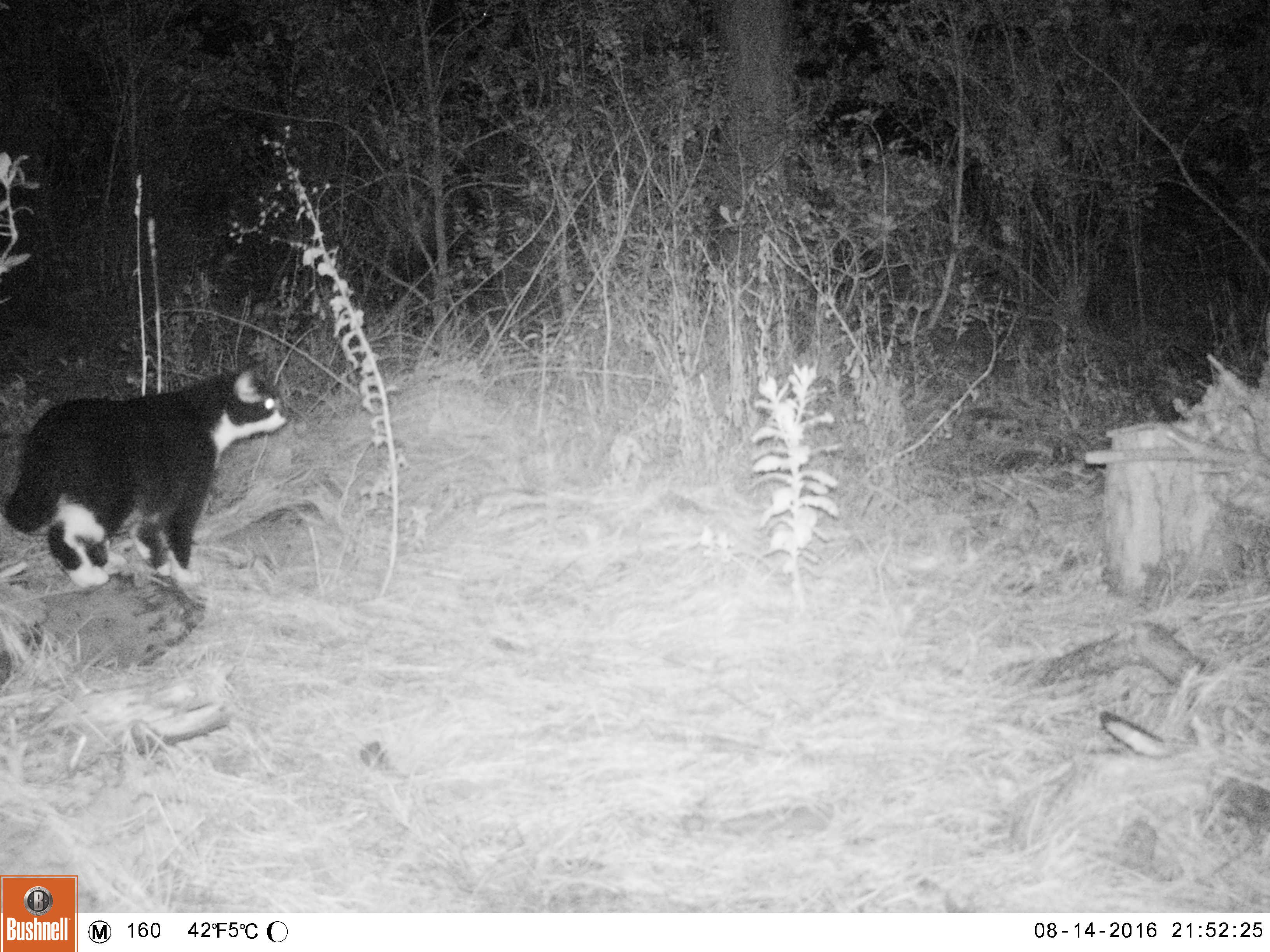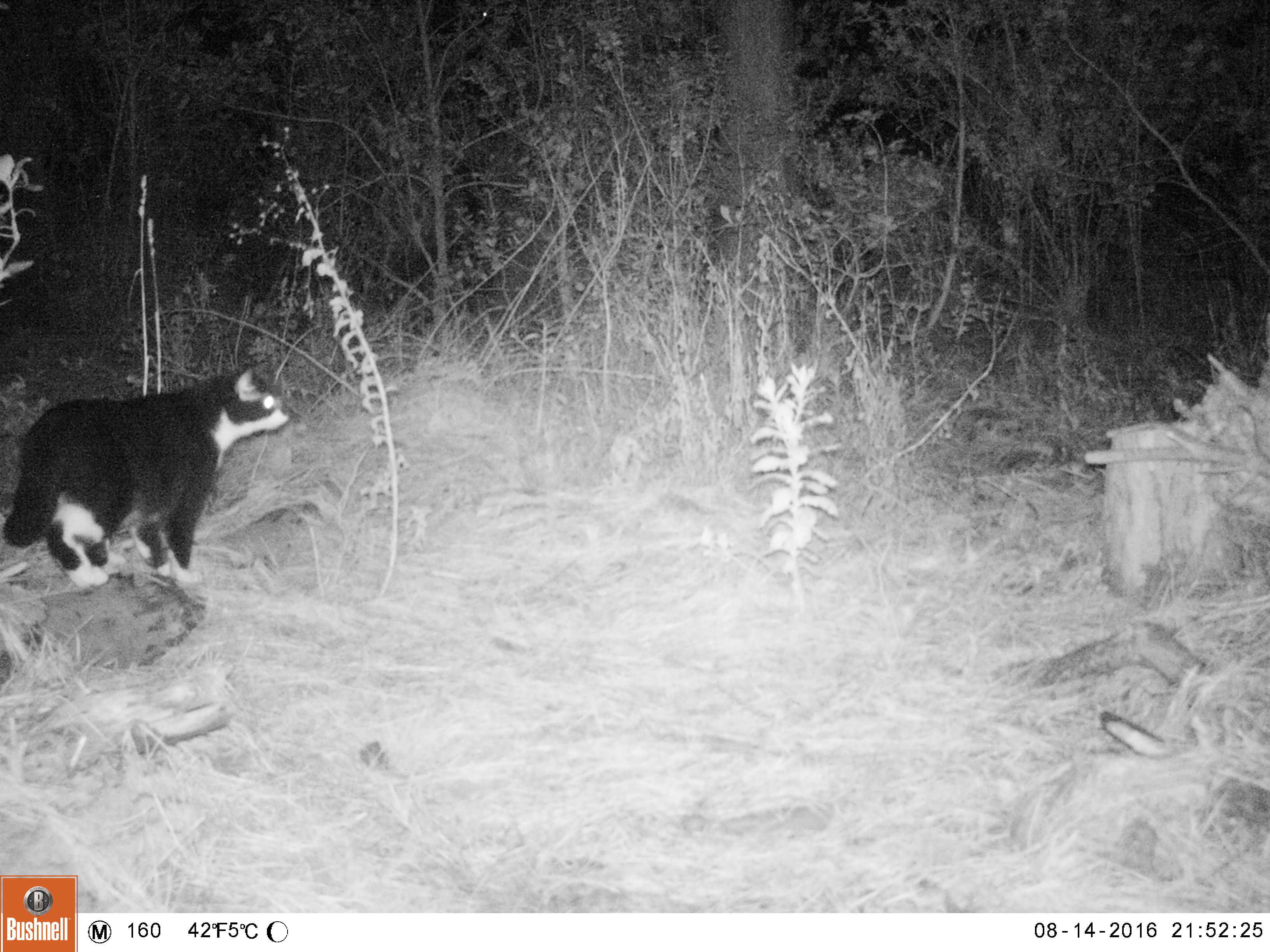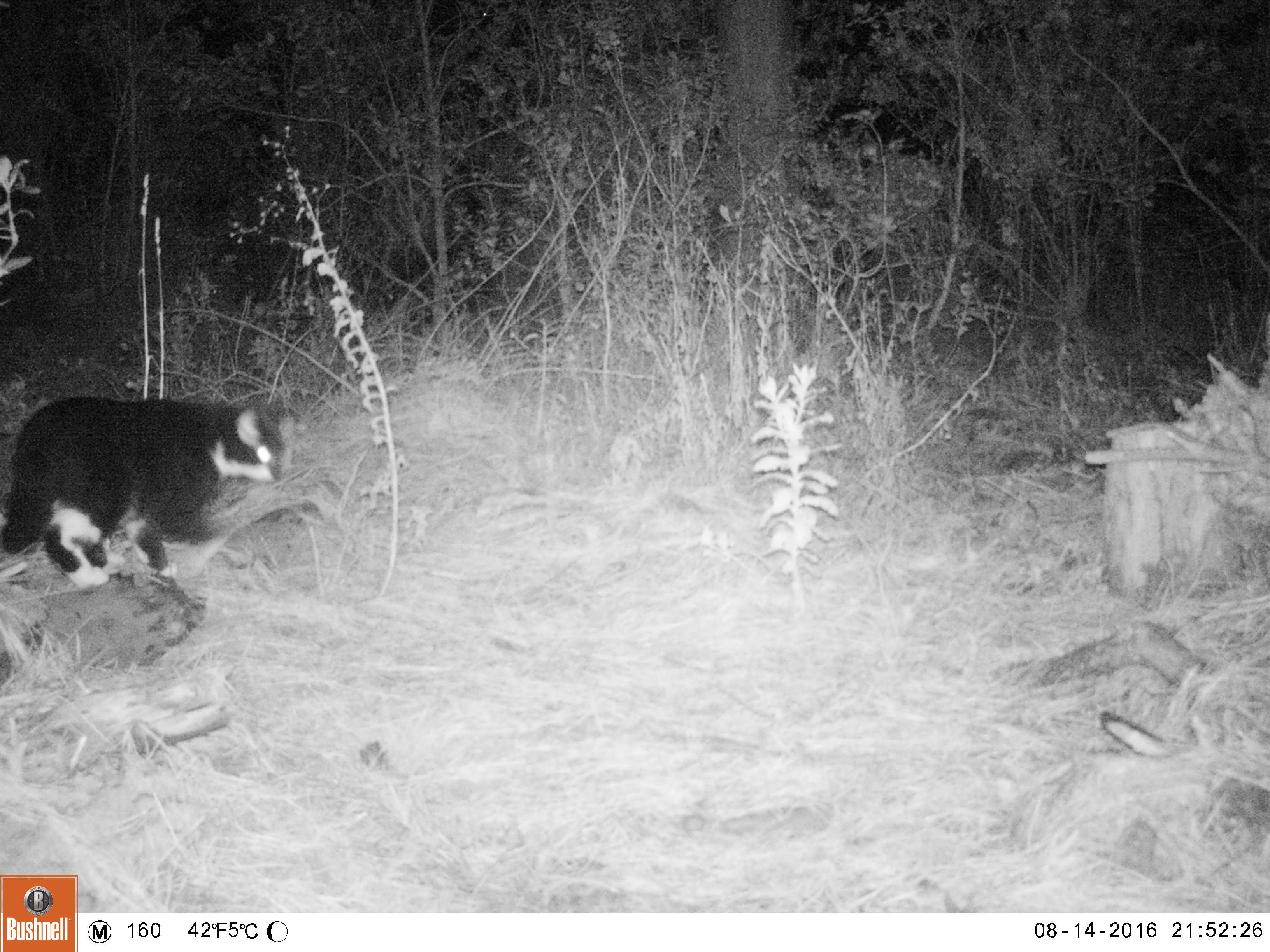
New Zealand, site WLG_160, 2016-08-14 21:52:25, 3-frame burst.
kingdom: Animalia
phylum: Chordata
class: Mammalia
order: Carnivora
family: Felidae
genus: Felis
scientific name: Felis catus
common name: domestic cat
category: cat